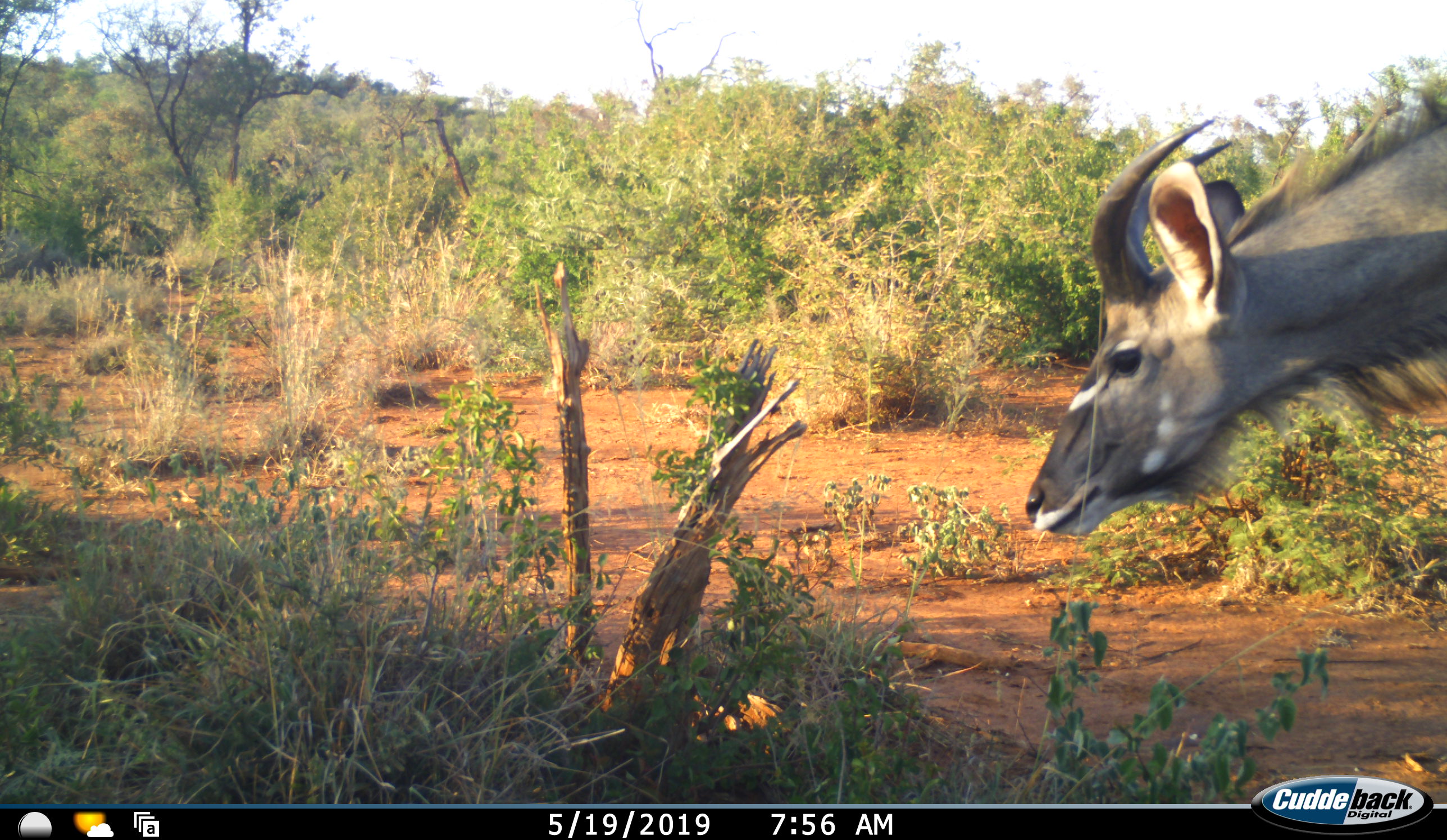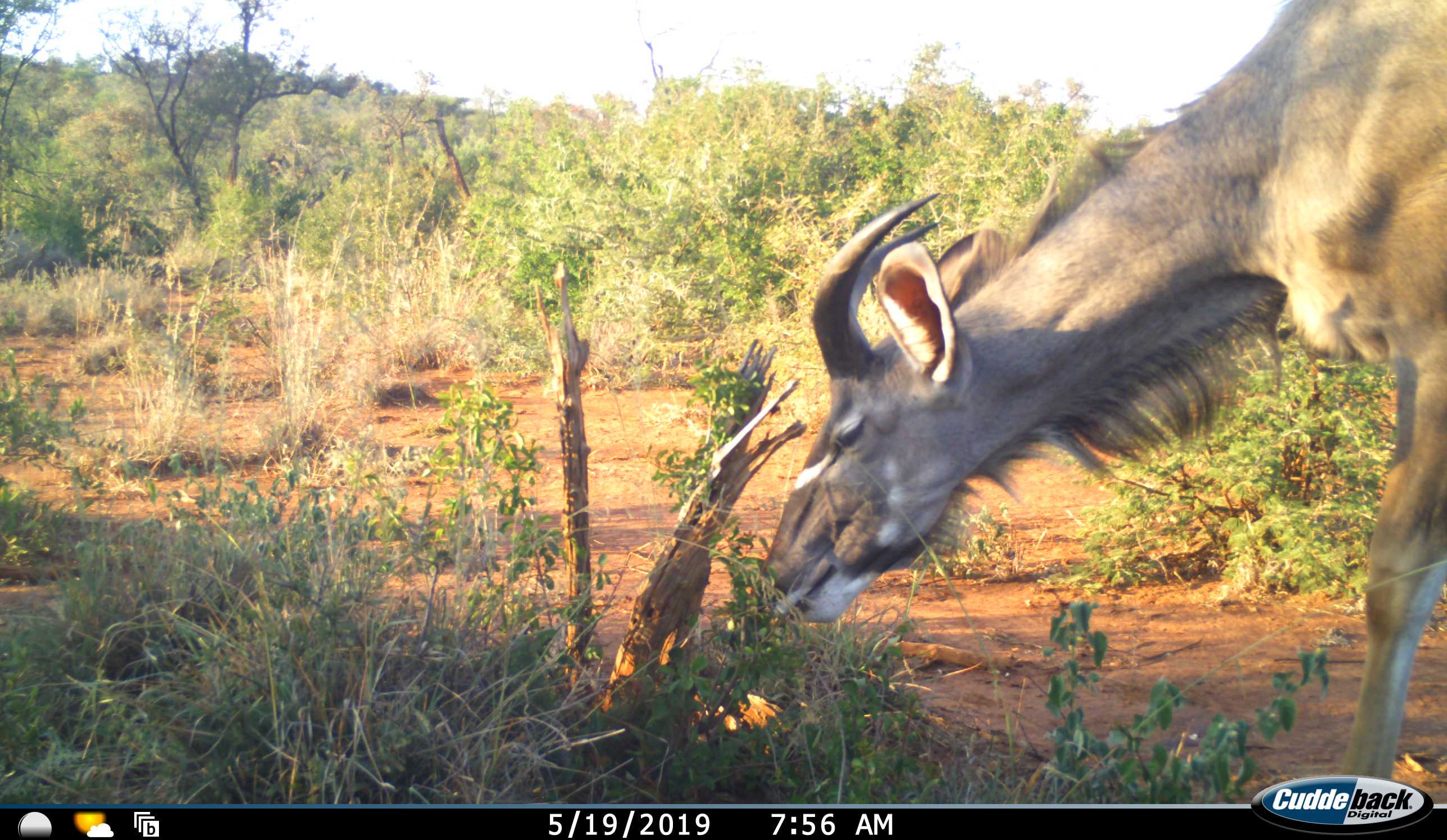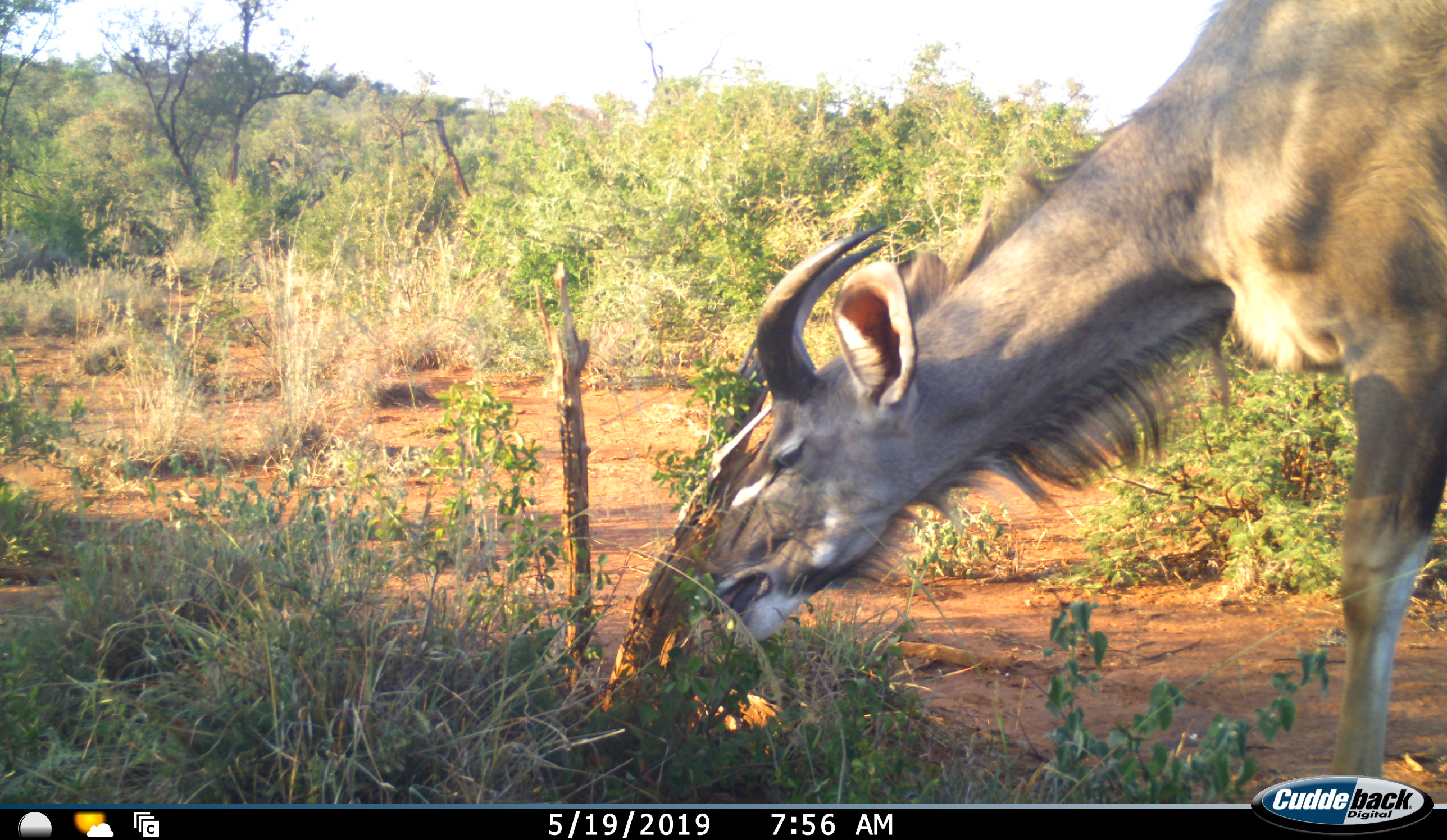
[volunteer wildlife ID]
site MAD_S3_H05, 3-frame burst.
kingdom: Animalia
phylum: Chordata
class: Mammalia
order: Artiodactyla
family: Bovidae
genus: Tragelaphus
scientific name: Tragelaphus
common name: kudu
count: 1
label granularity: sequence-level